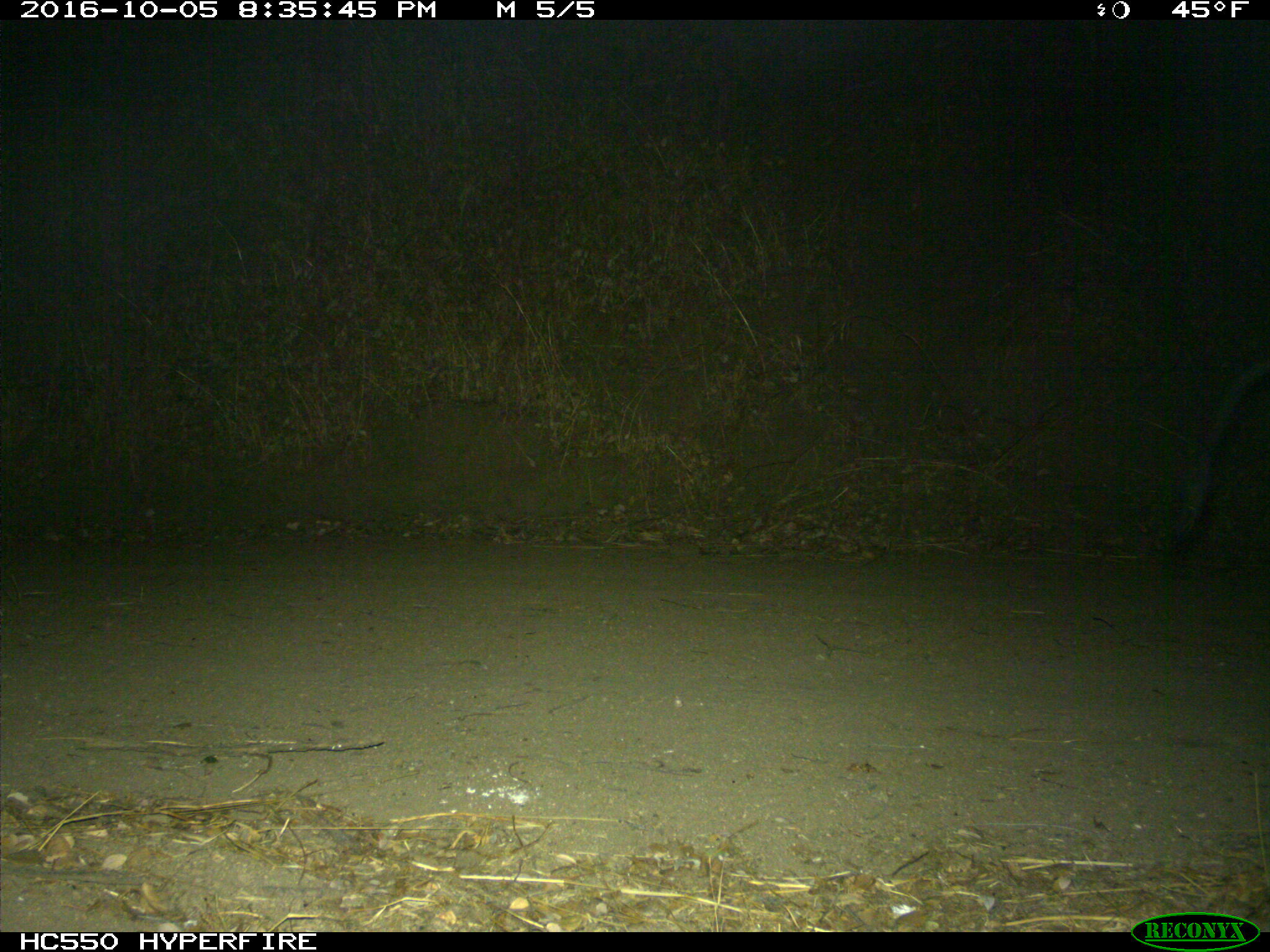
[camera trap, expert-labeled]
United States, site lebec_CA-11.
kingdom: Animalia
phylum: Chordata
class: Mammalia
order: Artiodactyla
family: Suidae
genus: Sus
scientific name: Sus scrofa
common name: wild boar